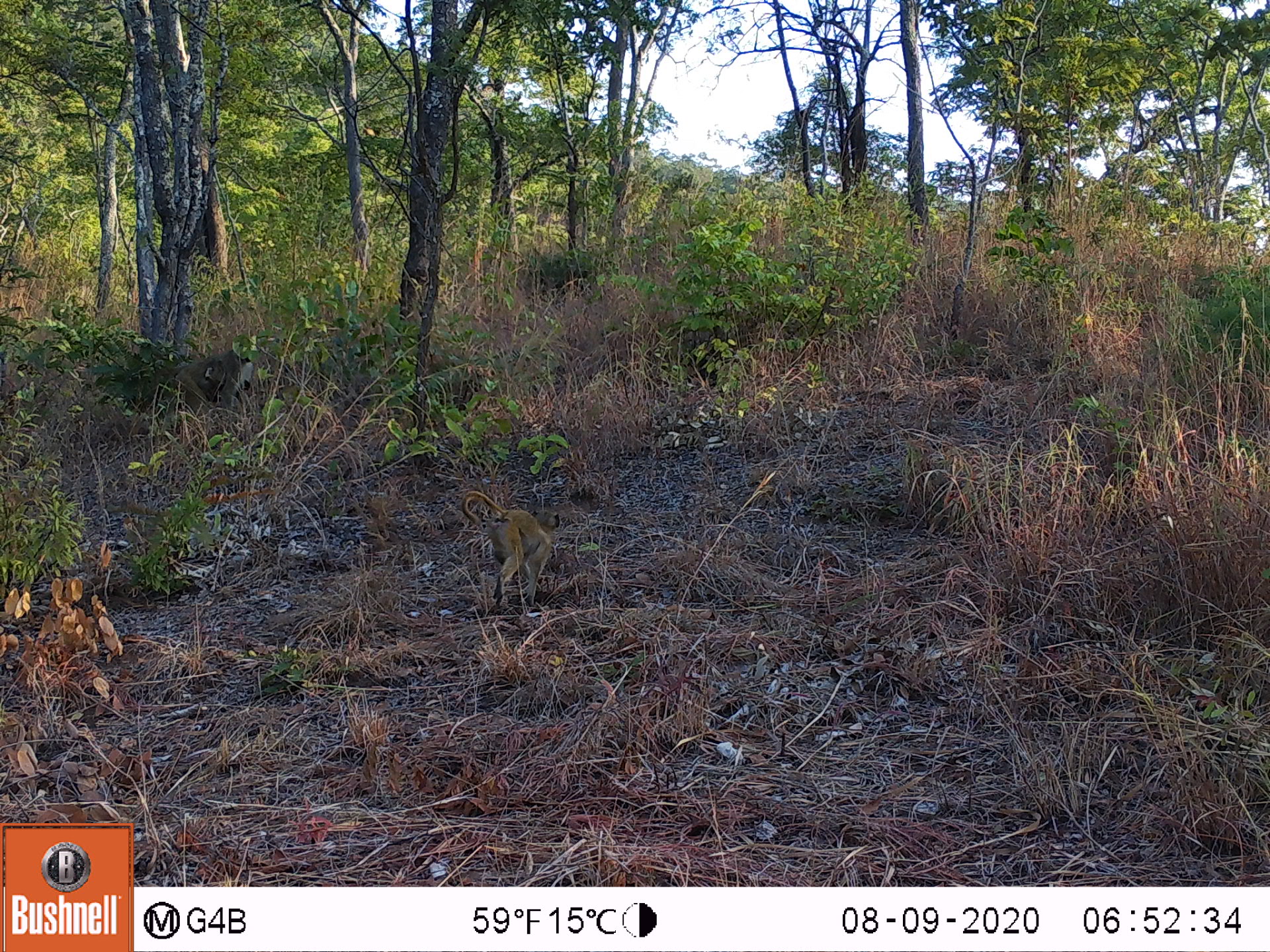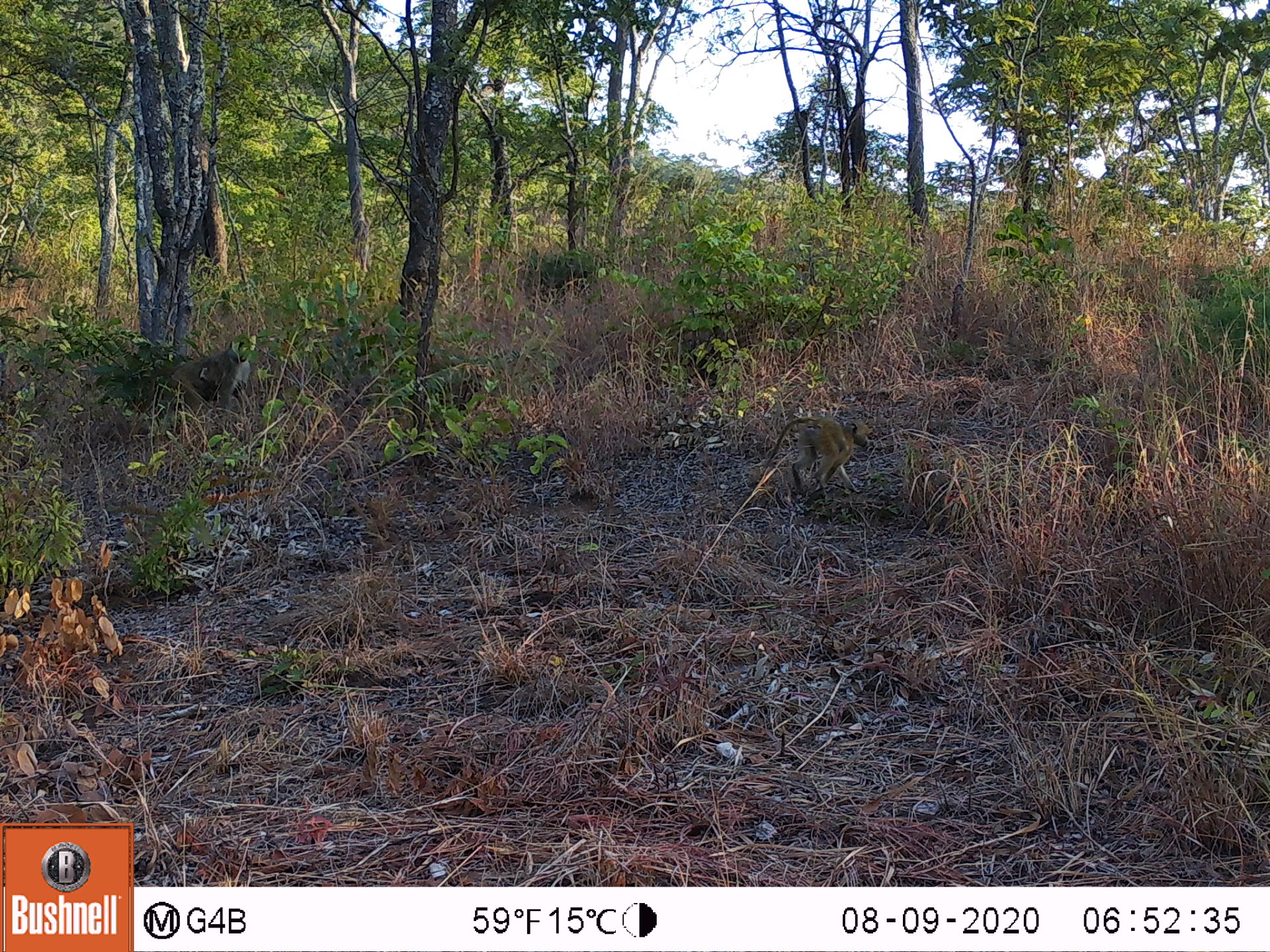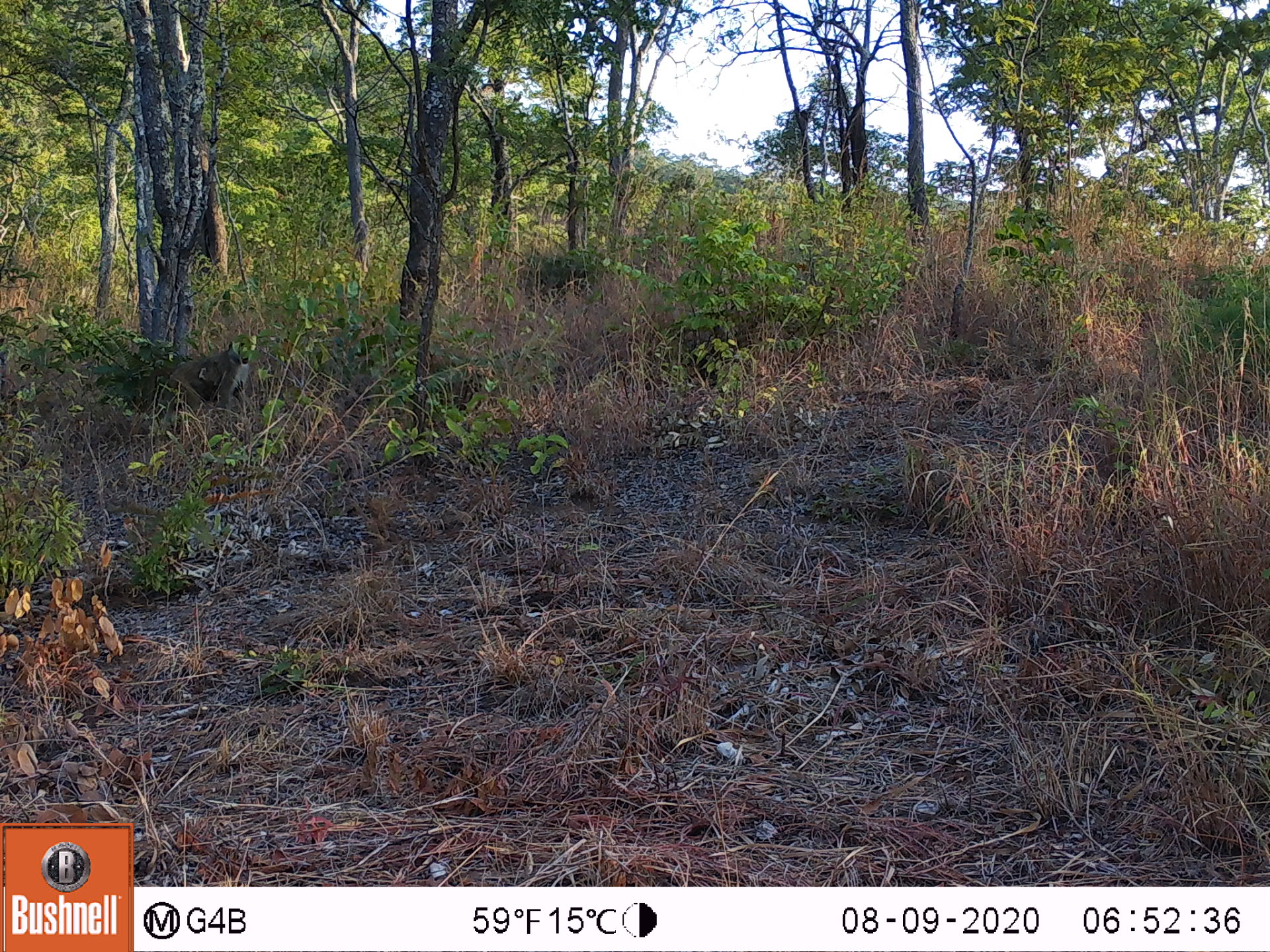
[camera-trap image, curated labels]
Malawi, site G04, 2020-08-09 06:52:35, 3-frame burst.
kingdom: Animalia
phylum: Chordata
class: Mammalia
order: Primates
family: Cercopithecidae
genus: Papio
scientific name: Papio cynocephalus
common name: yellow baboon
Yellow baboon (Papio cynocephalus), count 2.